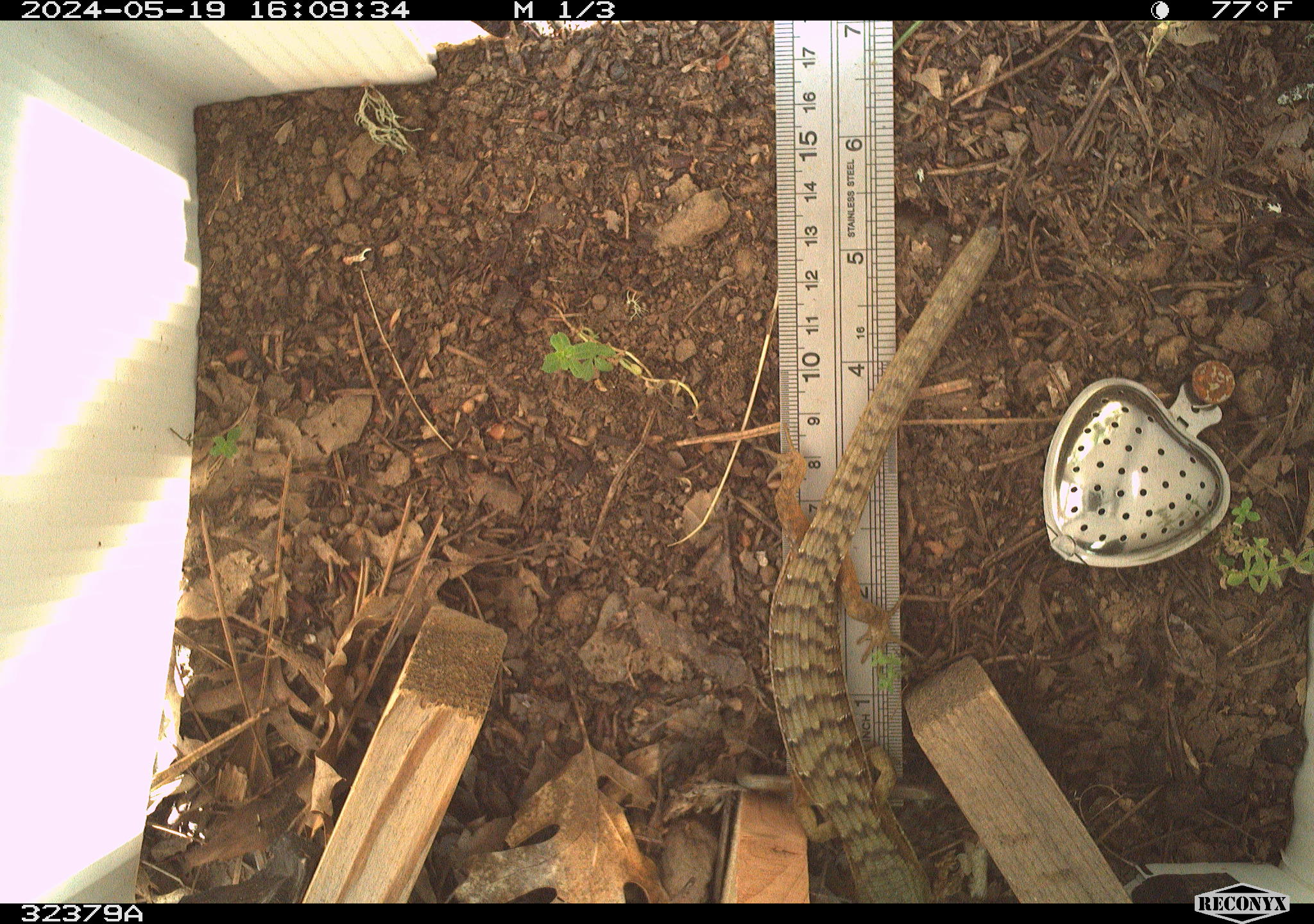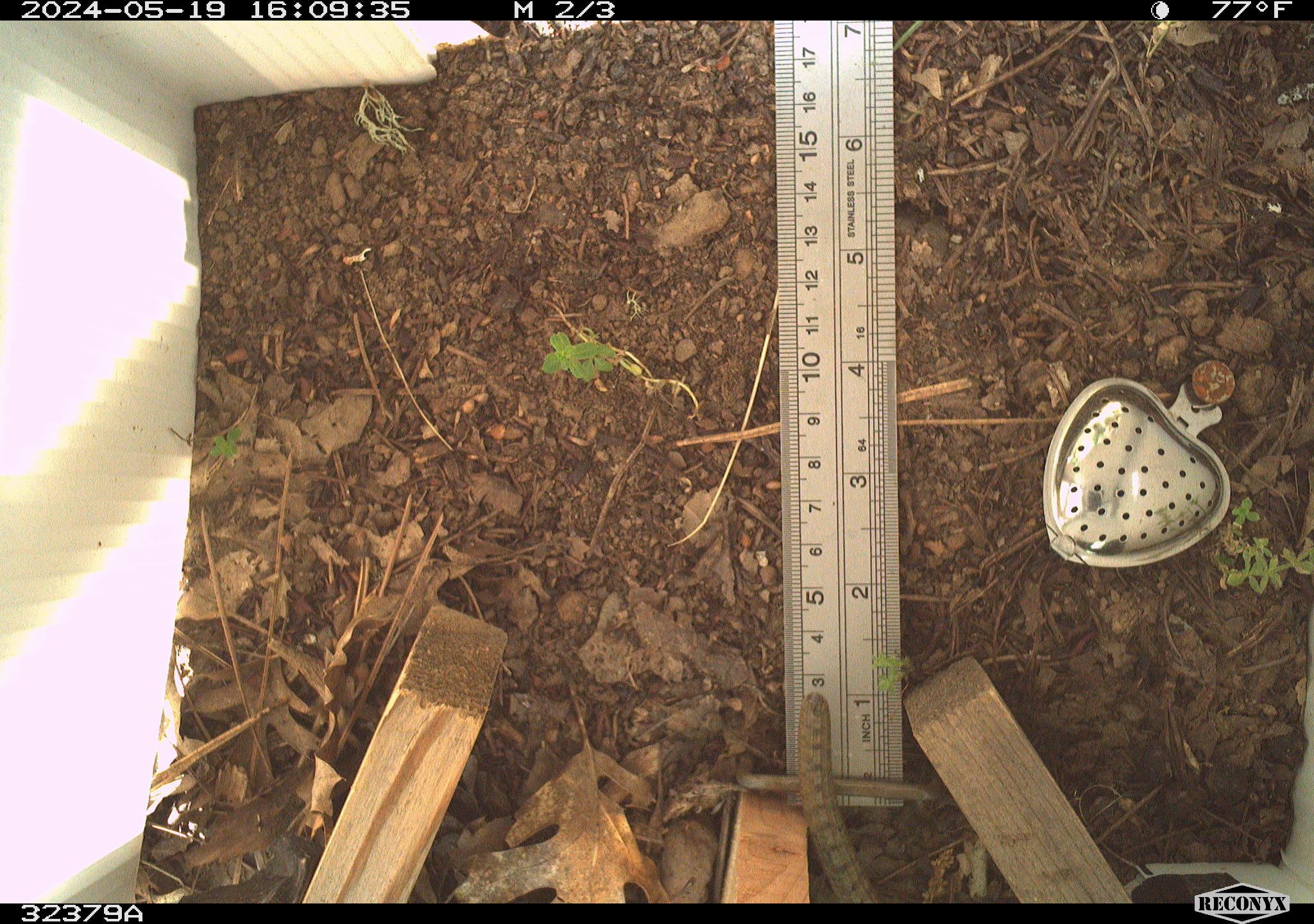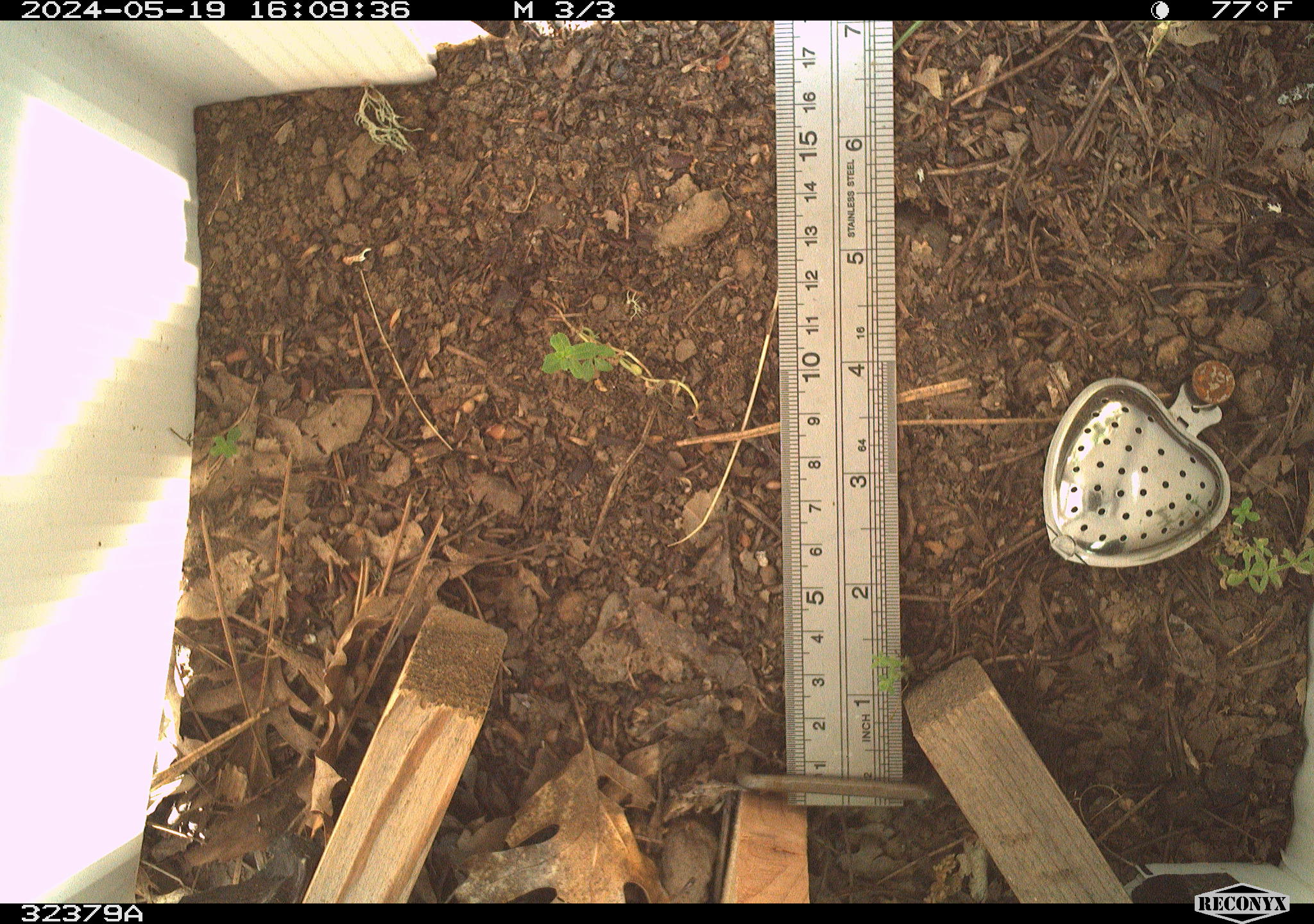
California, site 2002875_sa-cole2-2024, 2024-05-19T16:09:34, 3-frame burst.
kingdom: Animalia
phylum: Chordata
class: Reptilia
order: Squamata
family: Anguidae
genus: Elgaria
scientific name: Elgaria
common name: alligator lizards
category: elgaria species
Elgaria species (alligator lizards) (Elgaria).